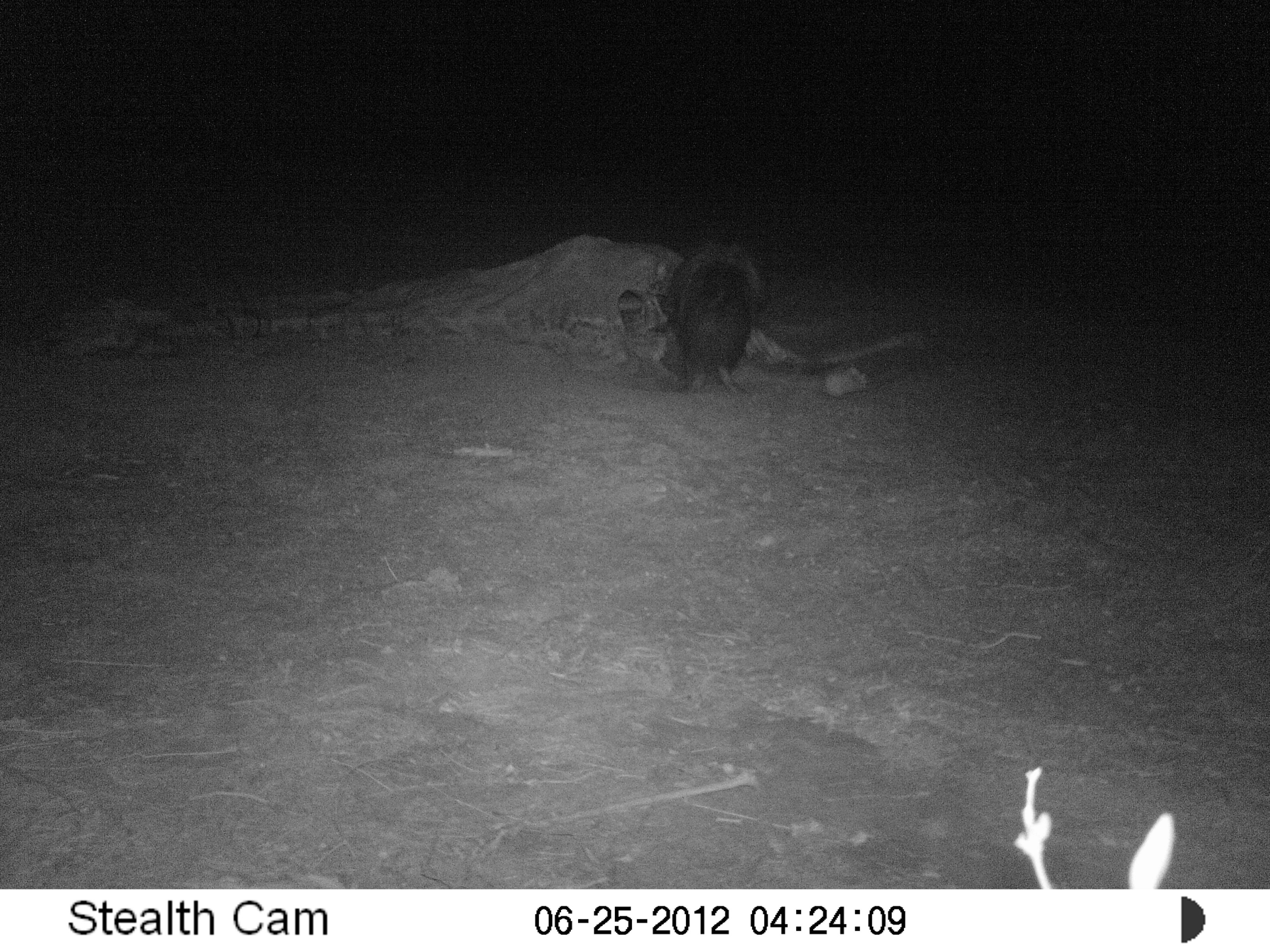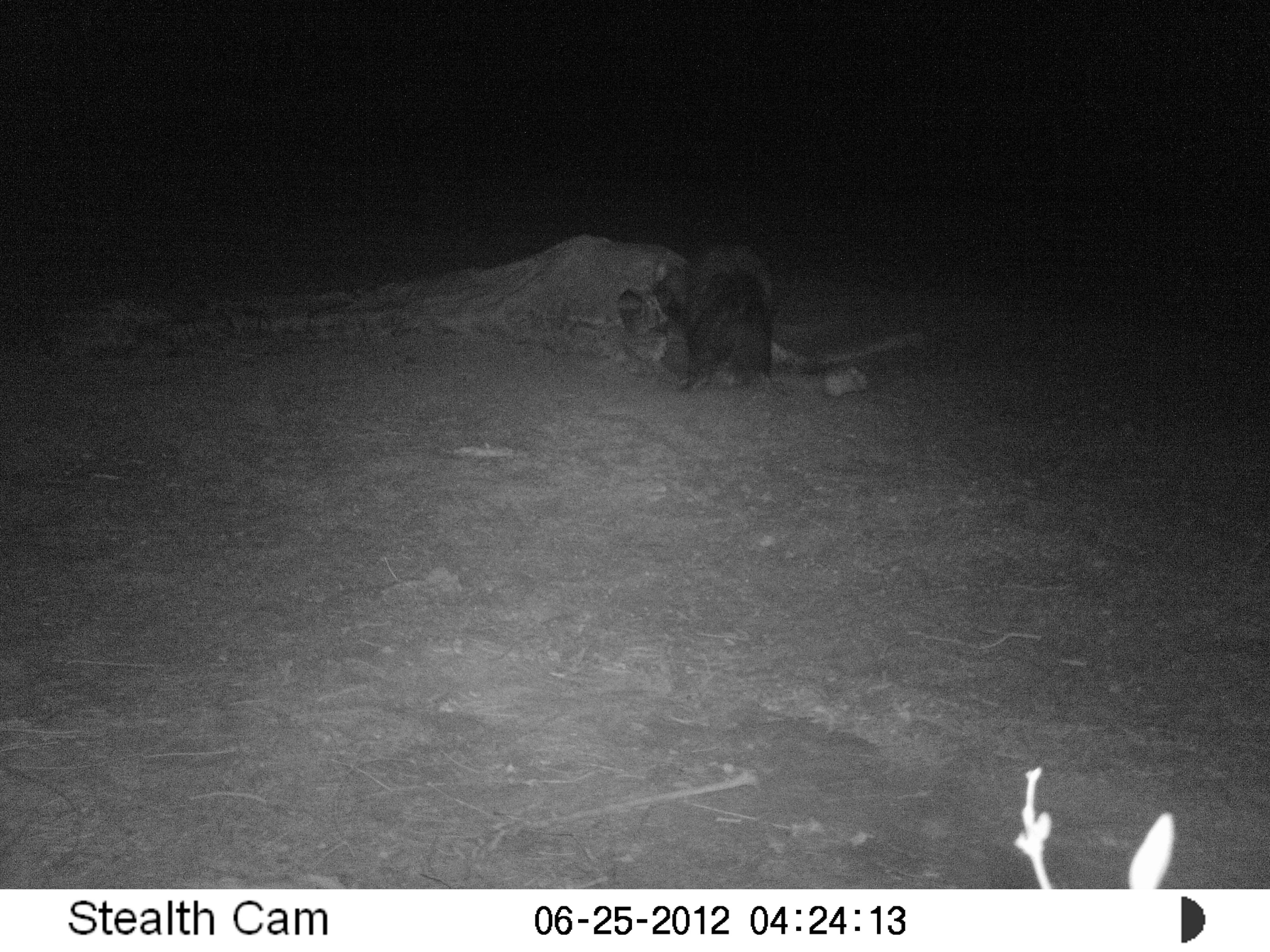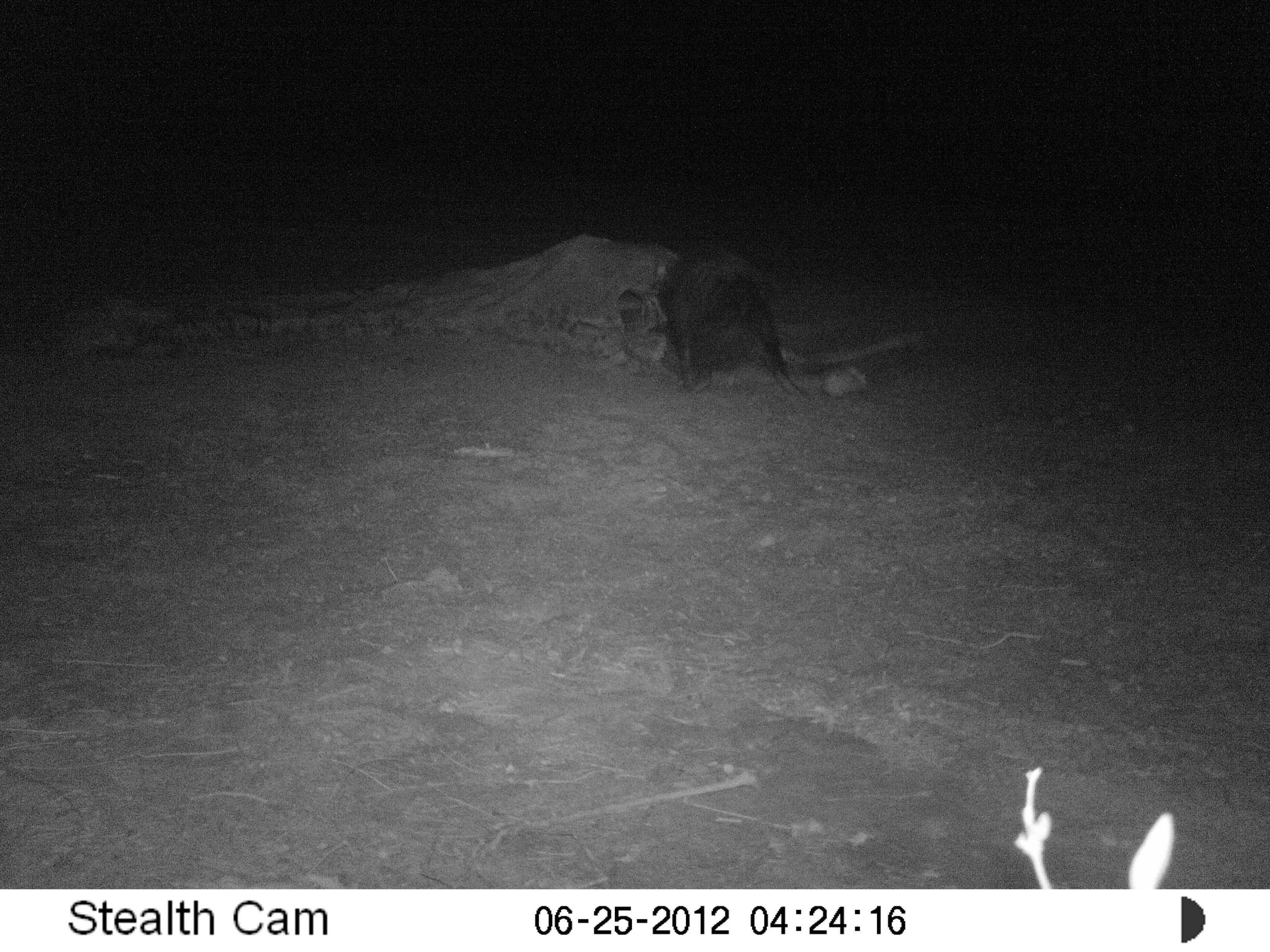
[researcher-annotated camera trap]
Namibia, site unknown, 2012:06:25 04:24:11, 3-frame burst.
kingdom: Animalia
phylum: Chordata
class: Mammalia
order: Carnivora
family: Hyaenidae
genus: Parahyaena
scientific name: Parahyaena brunnea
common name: brown hyena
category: hyaena brunnea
Hyaena brunnea (brown hyena) (Parahyaena brunnea).